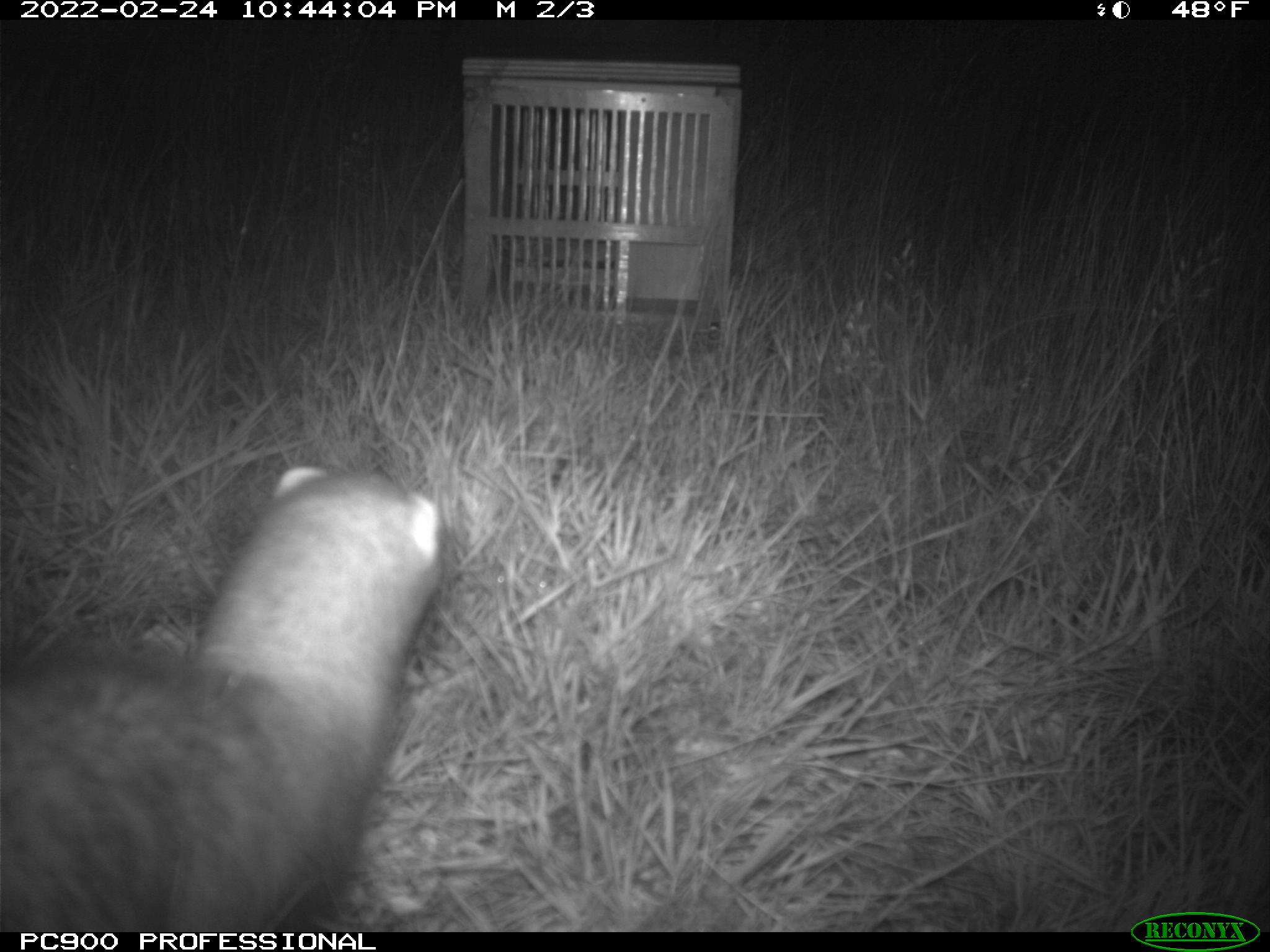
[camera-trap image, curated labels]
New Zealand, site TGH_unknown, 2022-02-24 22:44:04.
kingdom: Animalia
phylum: Chordata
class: Mammalia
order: Carnivora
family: Mustelidae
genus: Mustela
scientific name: Mustela furo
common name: ferret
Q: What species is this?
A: Ferret (Mustela furo).